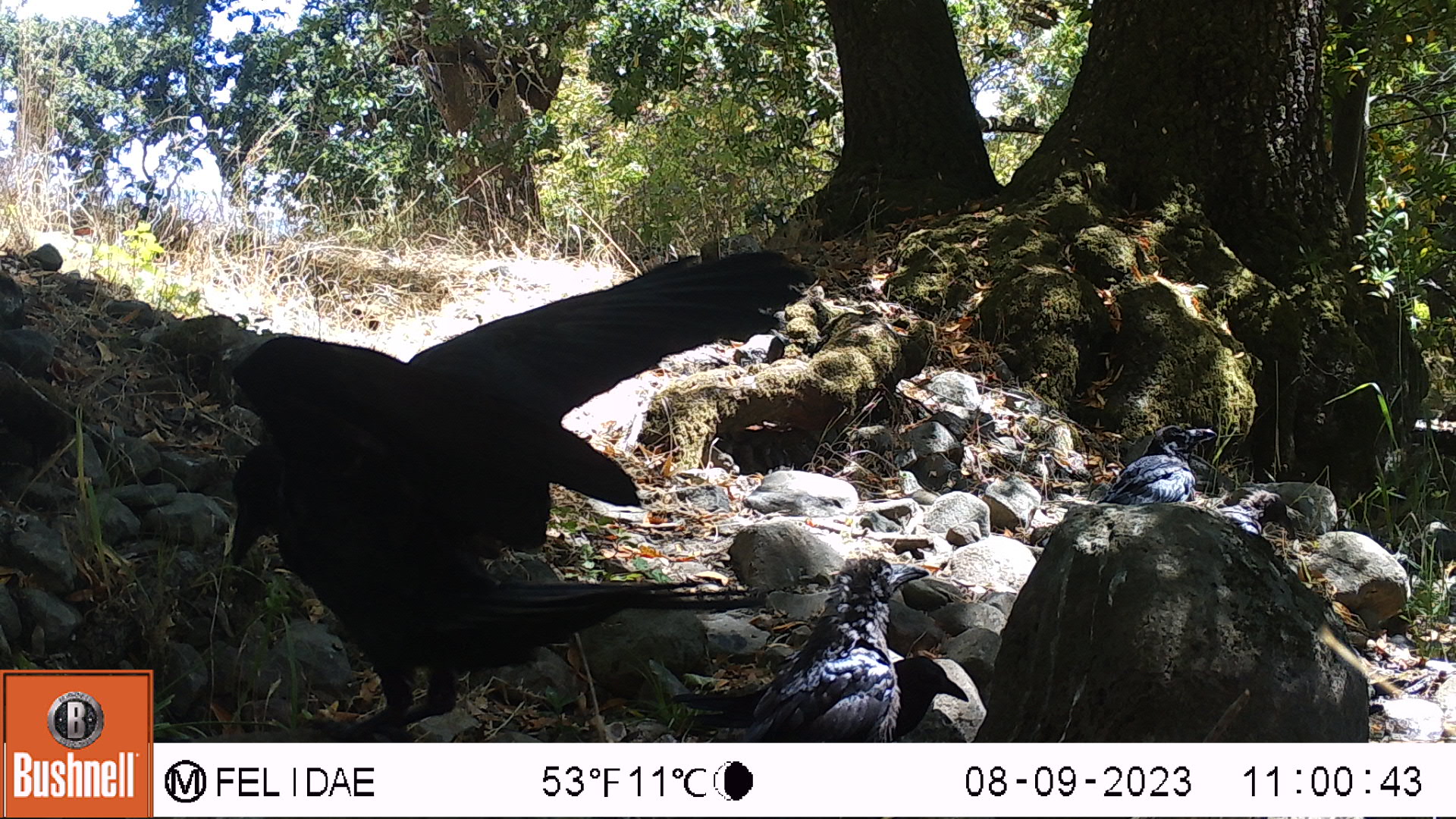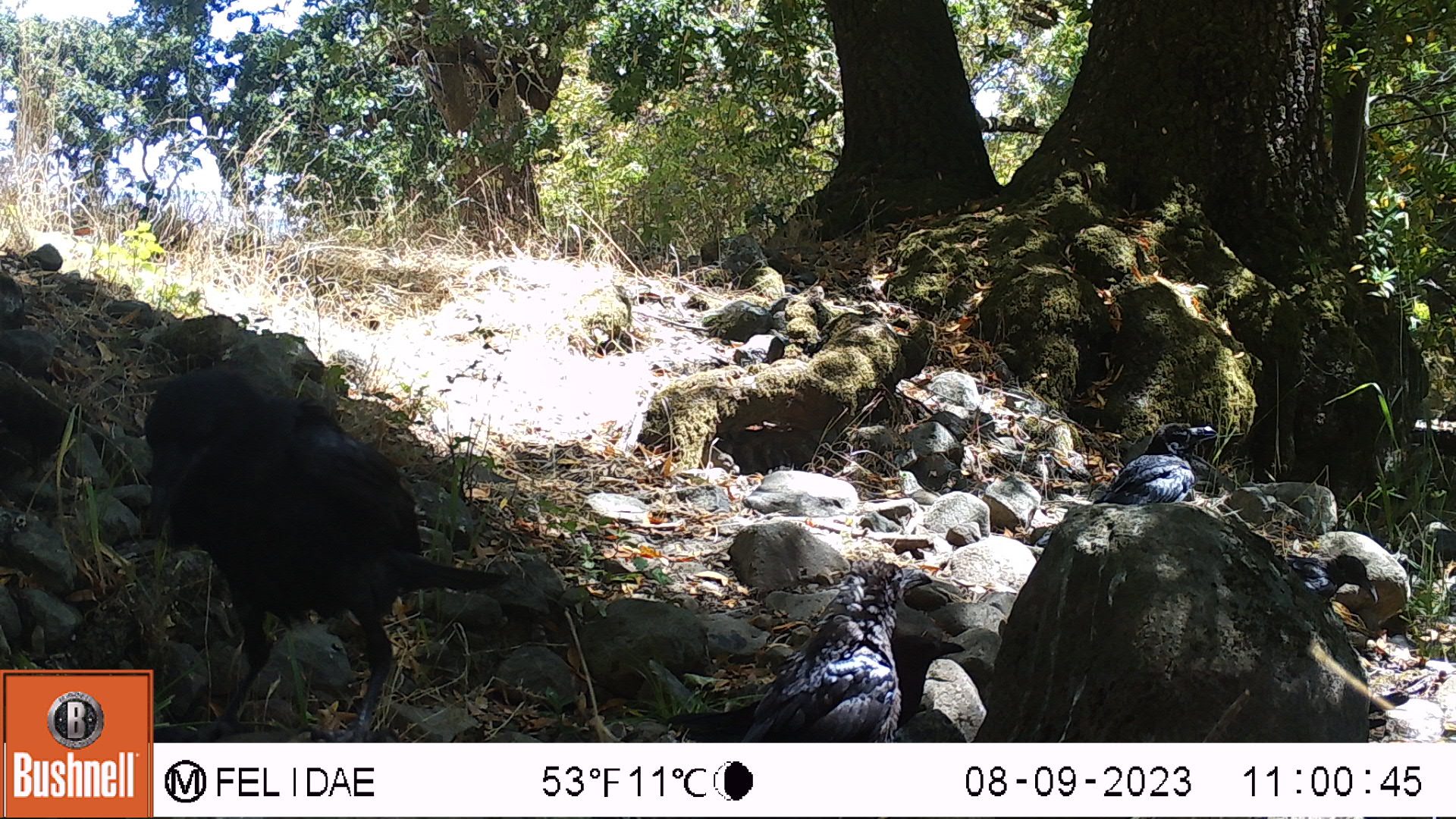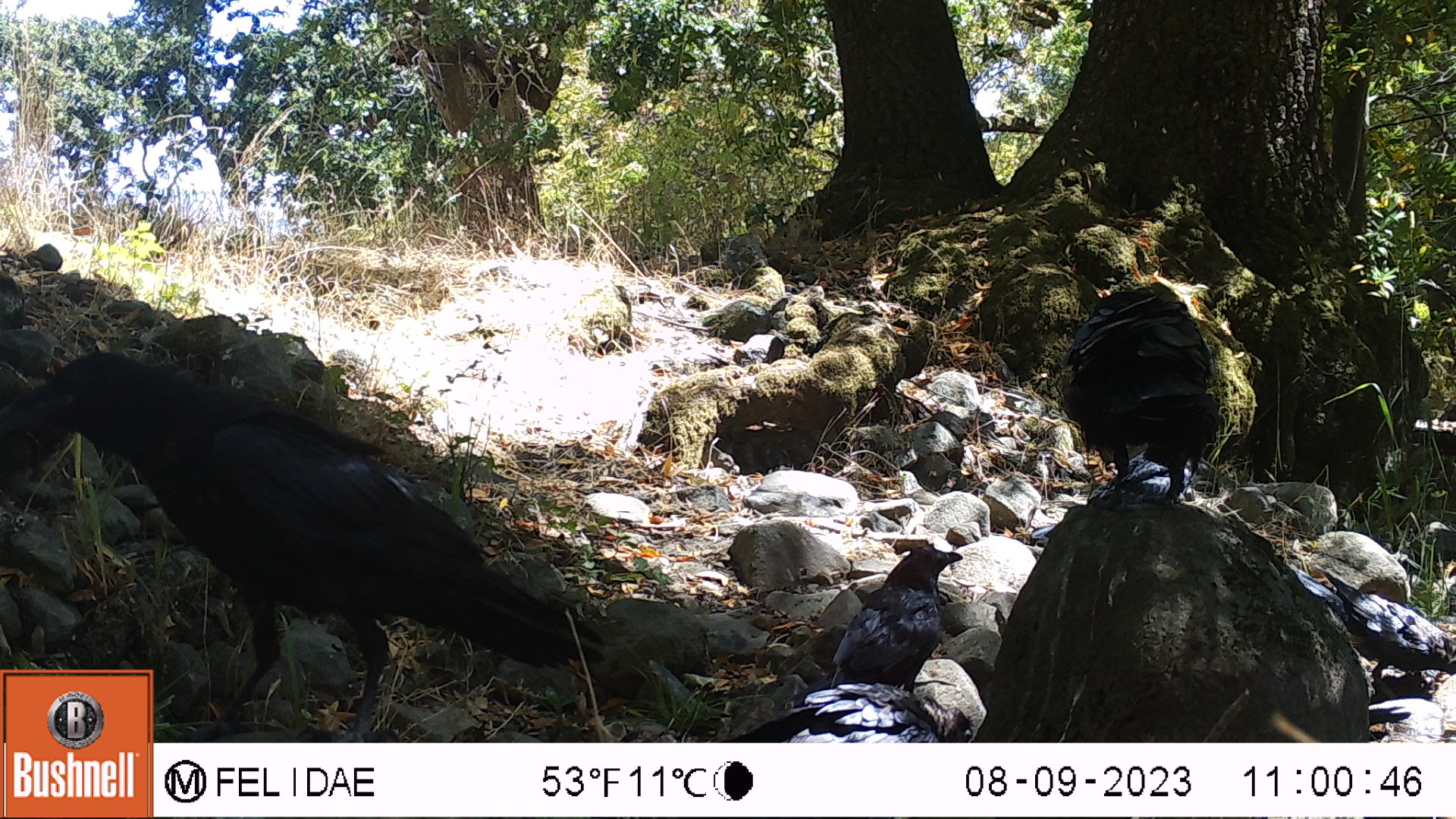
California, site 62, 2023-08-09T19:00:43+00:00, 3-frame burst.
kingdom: Animalia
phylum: Chordata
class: Aves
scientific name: Aves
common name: bird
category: unknown bird